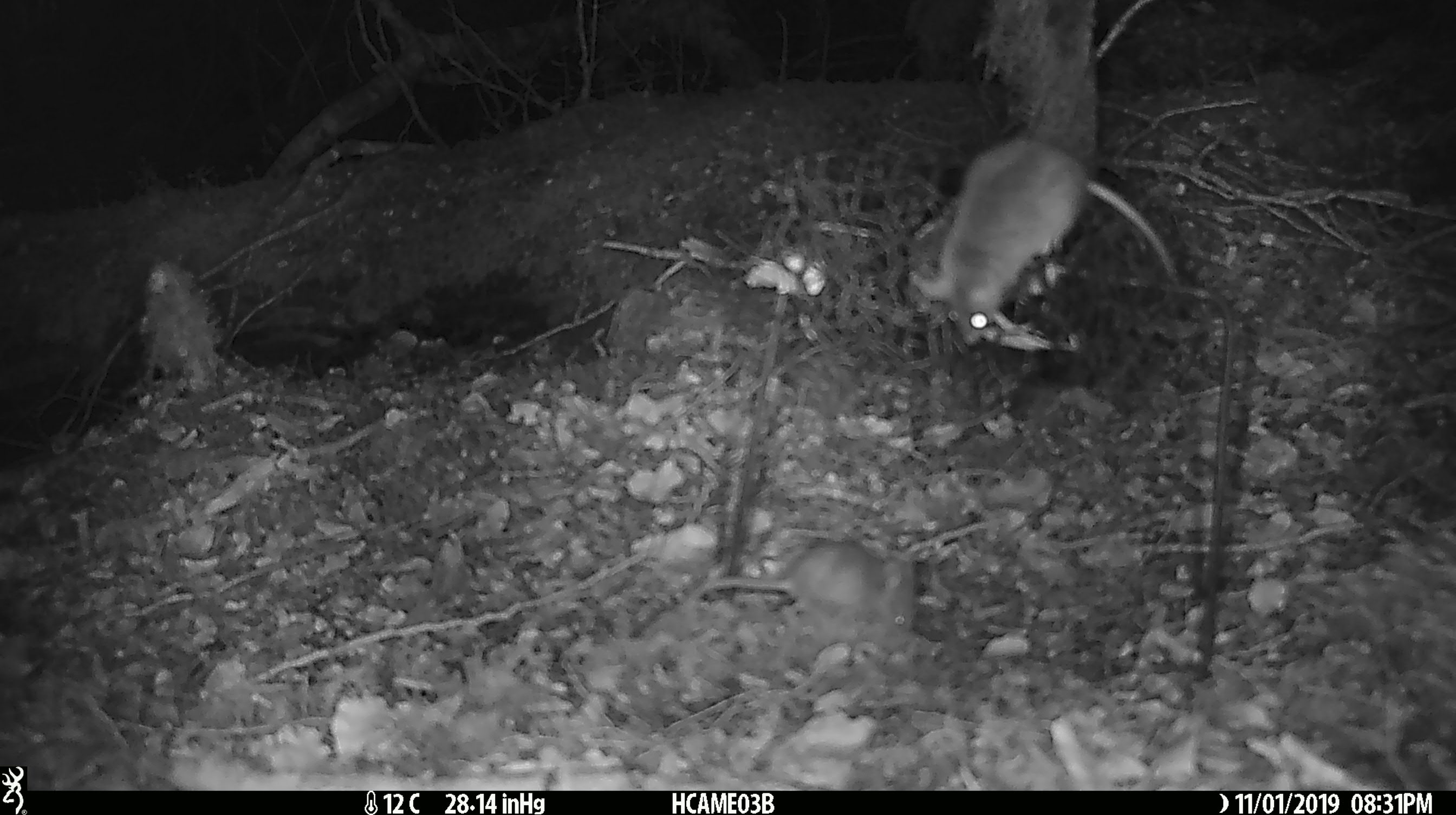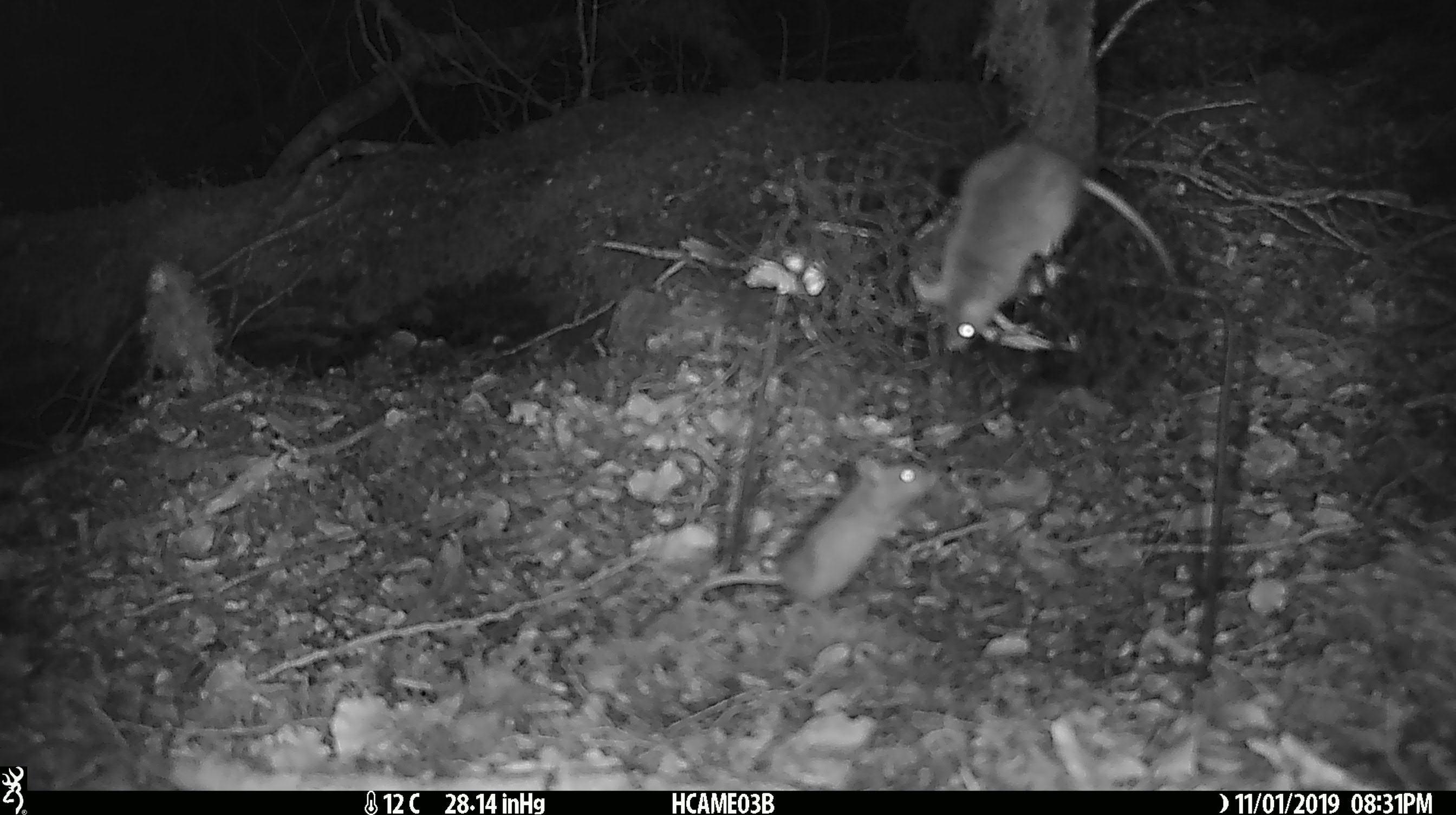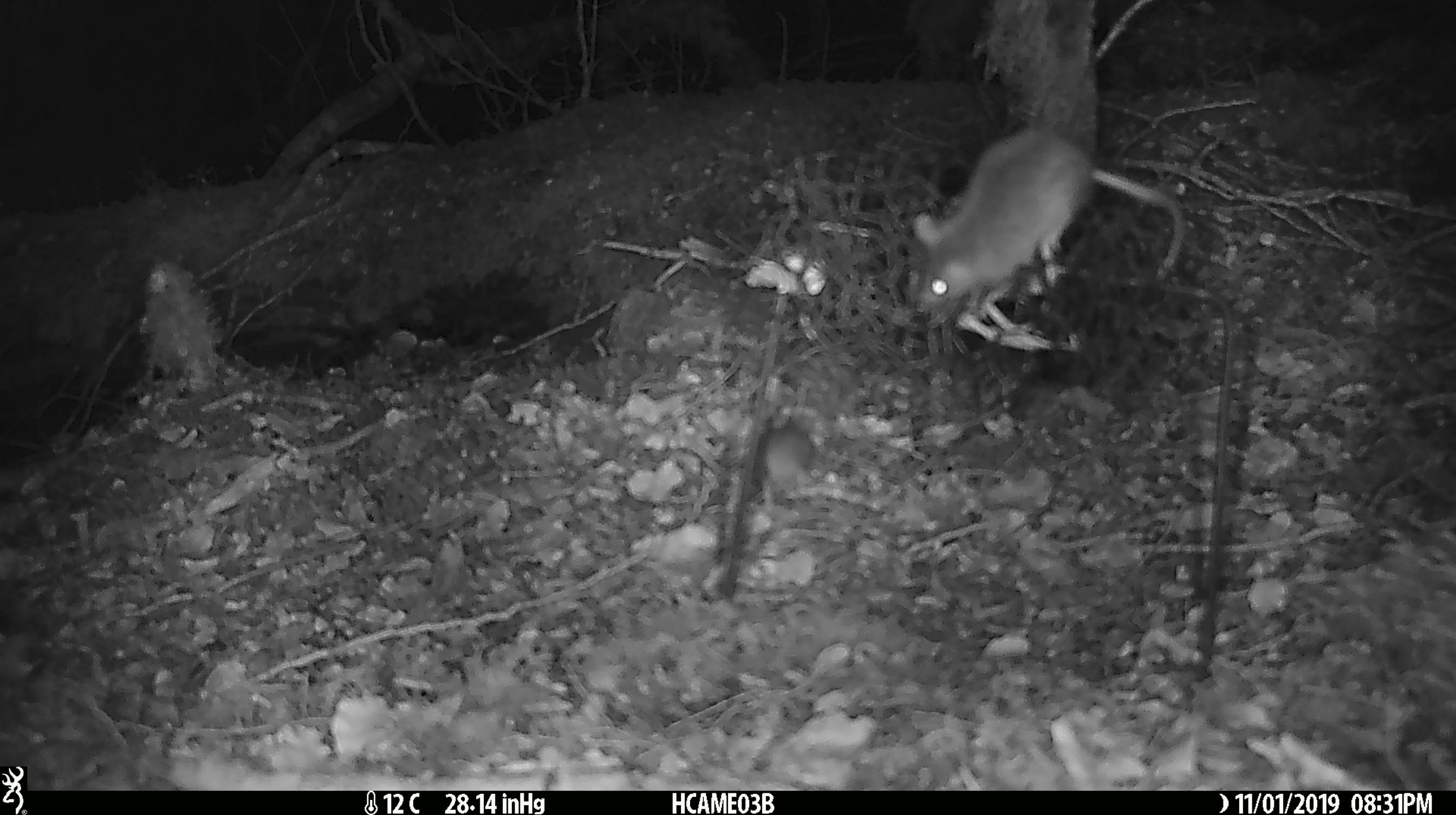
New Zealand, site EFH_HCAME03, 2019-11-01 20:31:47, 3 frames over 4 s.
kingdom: Animalia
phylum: Chordata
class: Mammalia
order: Rodentia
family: Muridae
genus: Mus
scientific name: Mus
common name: mouse